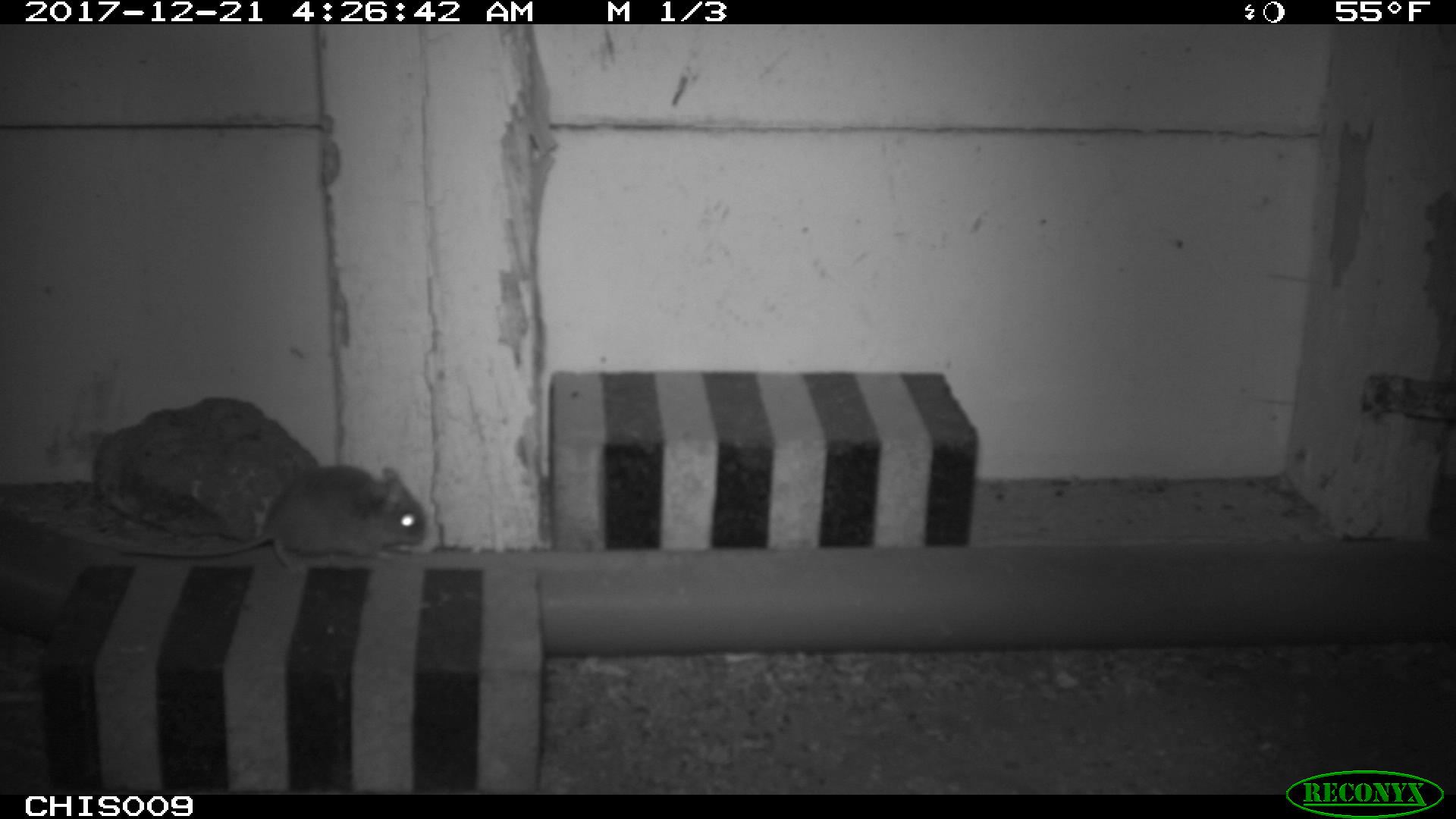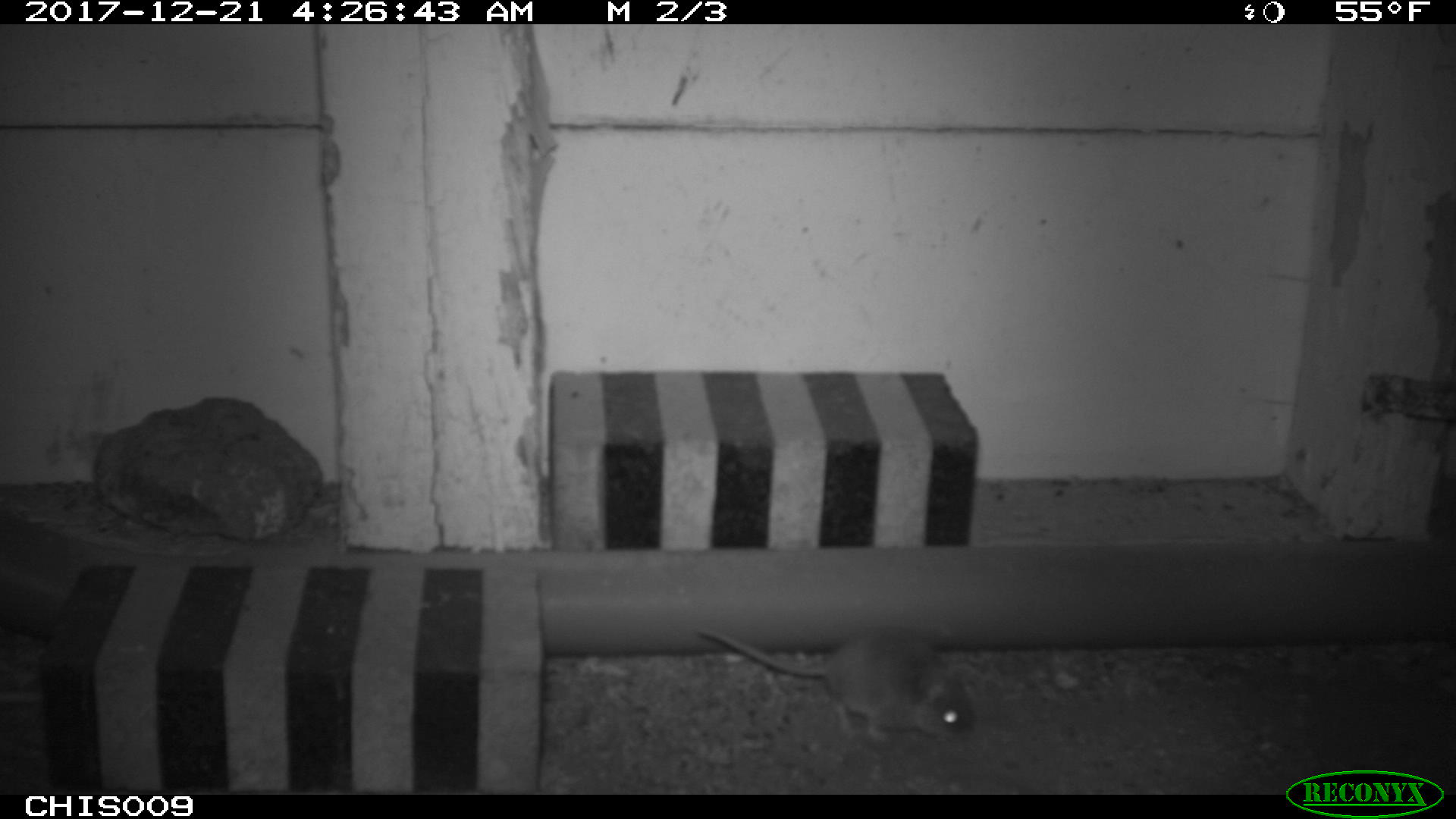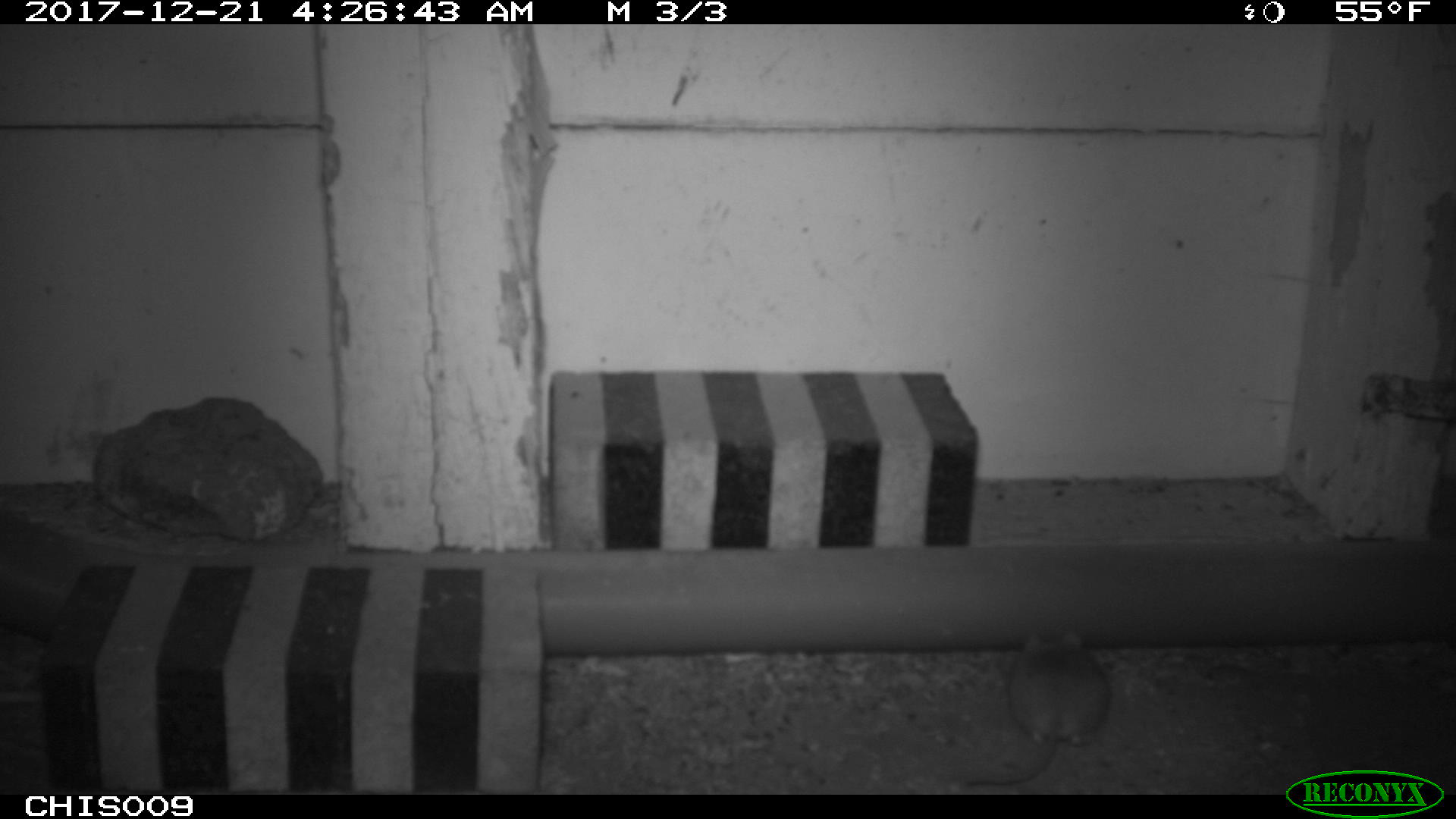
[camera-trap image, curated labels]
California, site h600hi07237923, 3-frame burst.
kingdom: Animalia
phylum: Chordata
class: Mammalia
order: Rodentia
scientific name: Rodentia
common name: rodent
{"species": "rodent (Rodentia)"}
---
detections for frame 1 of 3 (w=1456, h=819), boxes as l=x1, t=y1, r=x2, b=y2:
rodent: l=111, t=463, r=425, b=578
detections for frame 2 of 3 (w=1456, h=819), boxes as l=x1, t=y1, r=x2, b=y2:
rodent: l=696, t=626, r=975, b=742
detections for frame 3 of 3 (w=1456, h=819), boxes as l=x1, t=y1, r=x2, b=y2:
rodent: l=966, t=629, r=1109, b=784